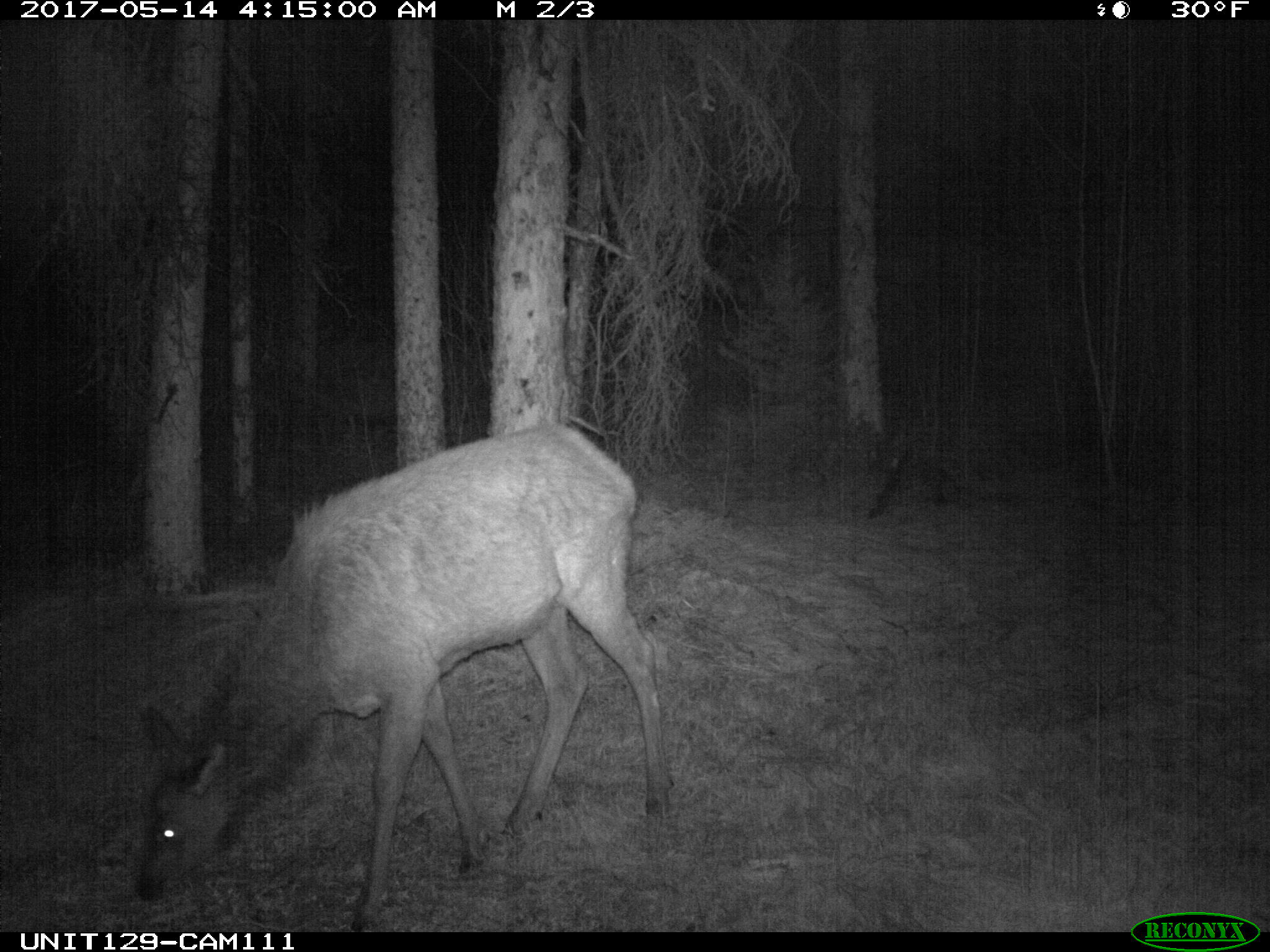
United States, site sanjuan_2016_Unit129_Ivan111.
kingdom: Animalia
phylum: Chordata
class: Mammalia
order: Artiodactyla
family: Cervidae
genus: Cervus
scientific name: Cervus elaphus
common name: red deer